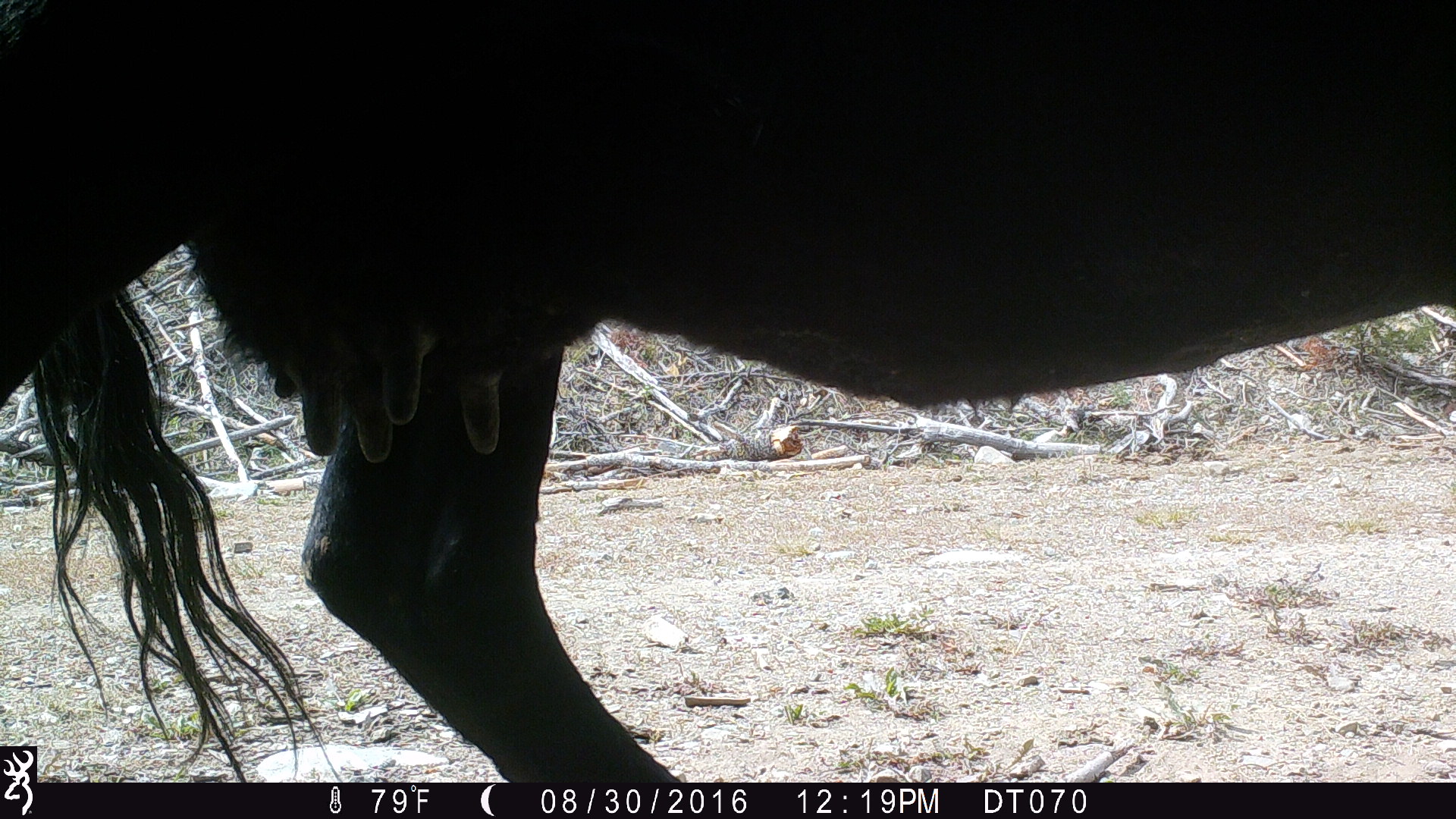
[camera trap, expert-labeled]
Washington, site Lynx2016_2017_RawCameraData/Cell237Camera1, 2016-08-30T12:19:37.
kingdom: Animalia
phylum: Chordata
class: Mammalia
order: Artiodactyla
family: Bovidae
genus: Bos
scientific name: Bos taurus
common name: domestic cattle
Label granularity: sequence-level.